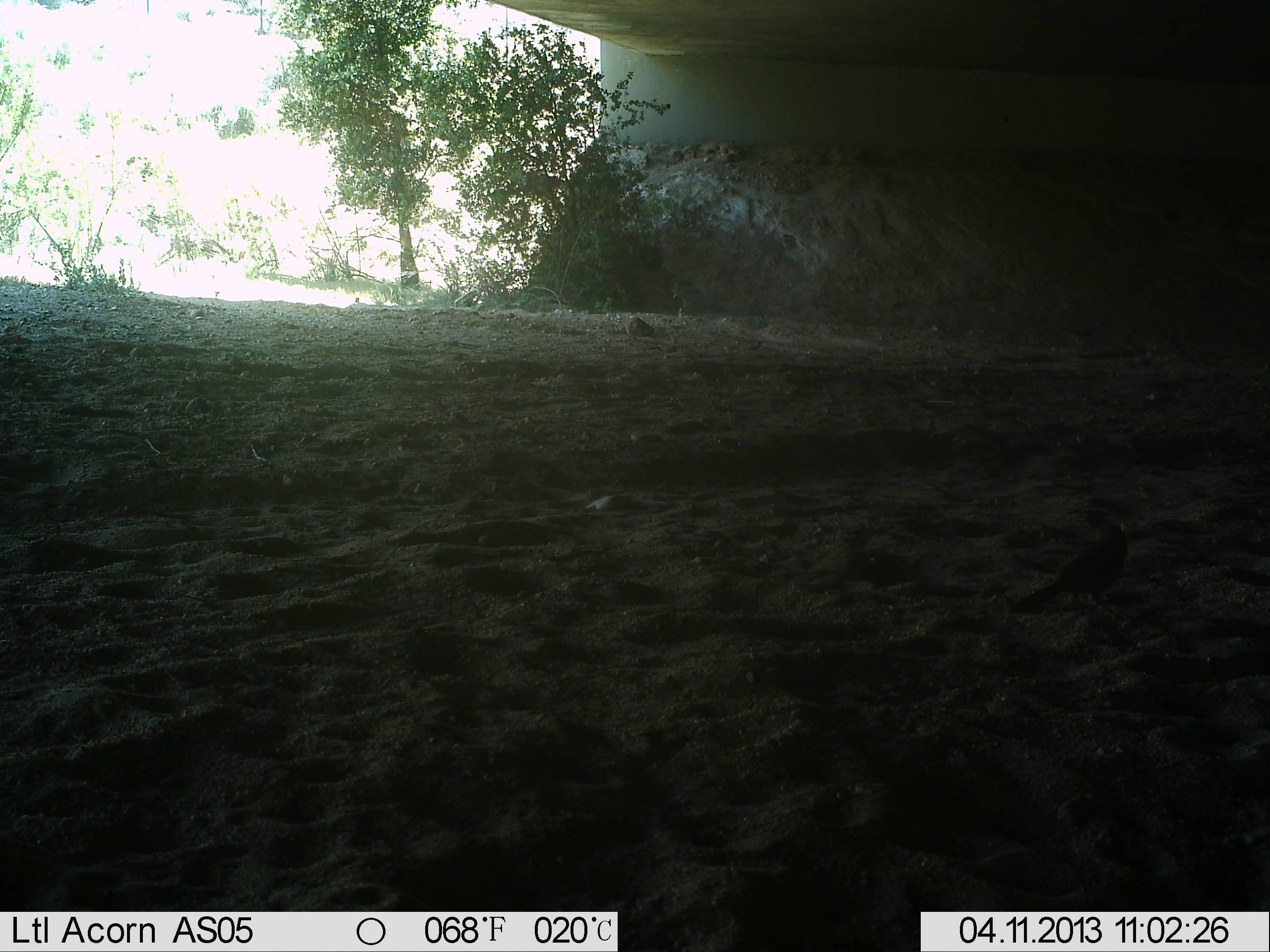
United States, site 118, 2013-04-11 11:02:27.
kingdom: Animalia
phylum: Chordata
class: Aves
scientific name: Aves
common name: bird